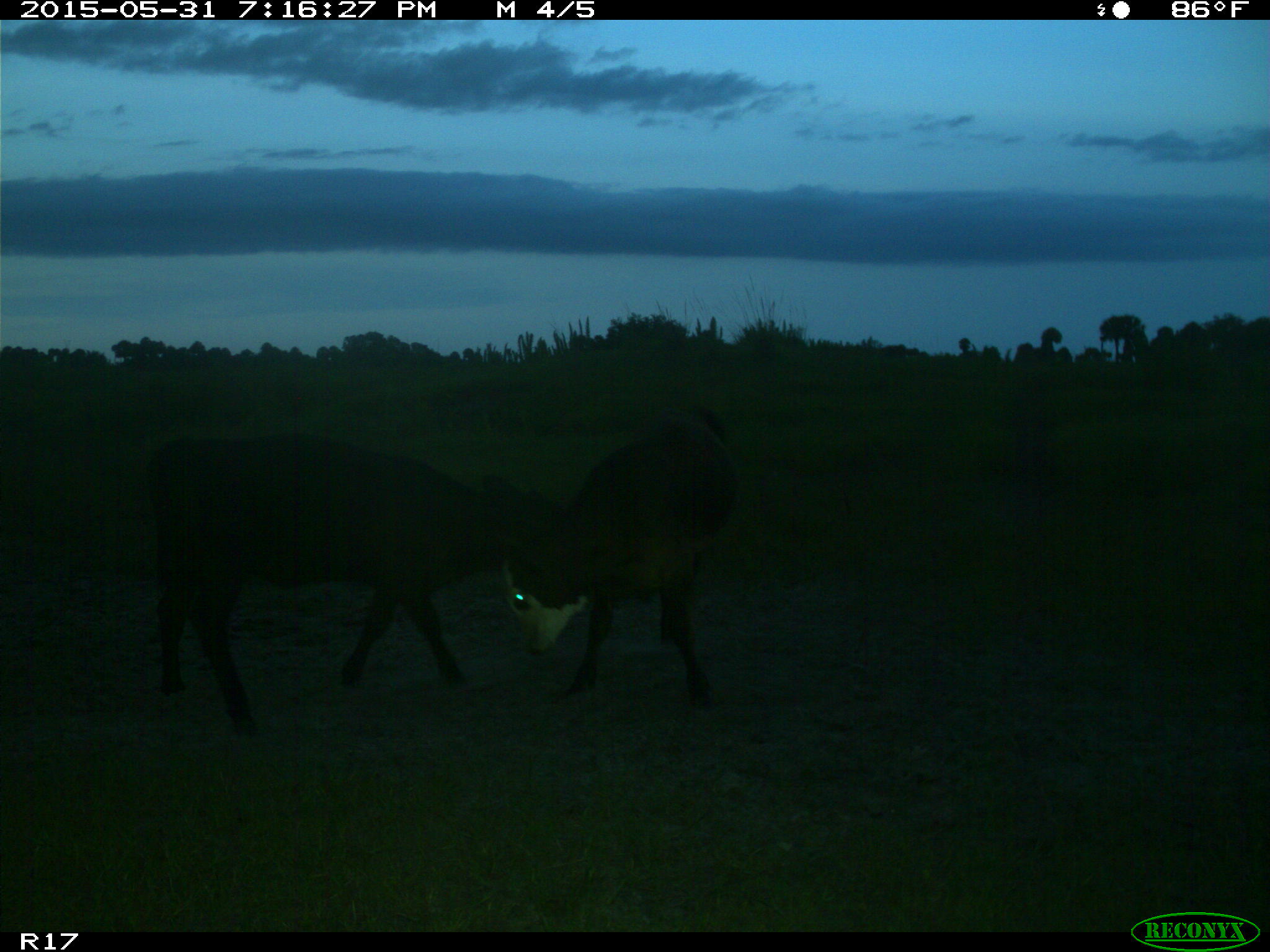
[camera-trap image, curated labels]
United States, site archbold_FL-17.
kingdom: Animalia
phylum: Chordata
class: Mammalia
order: Artiodactyla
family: Bovidae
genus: Bos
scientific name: Bos taurus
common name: domestic cow